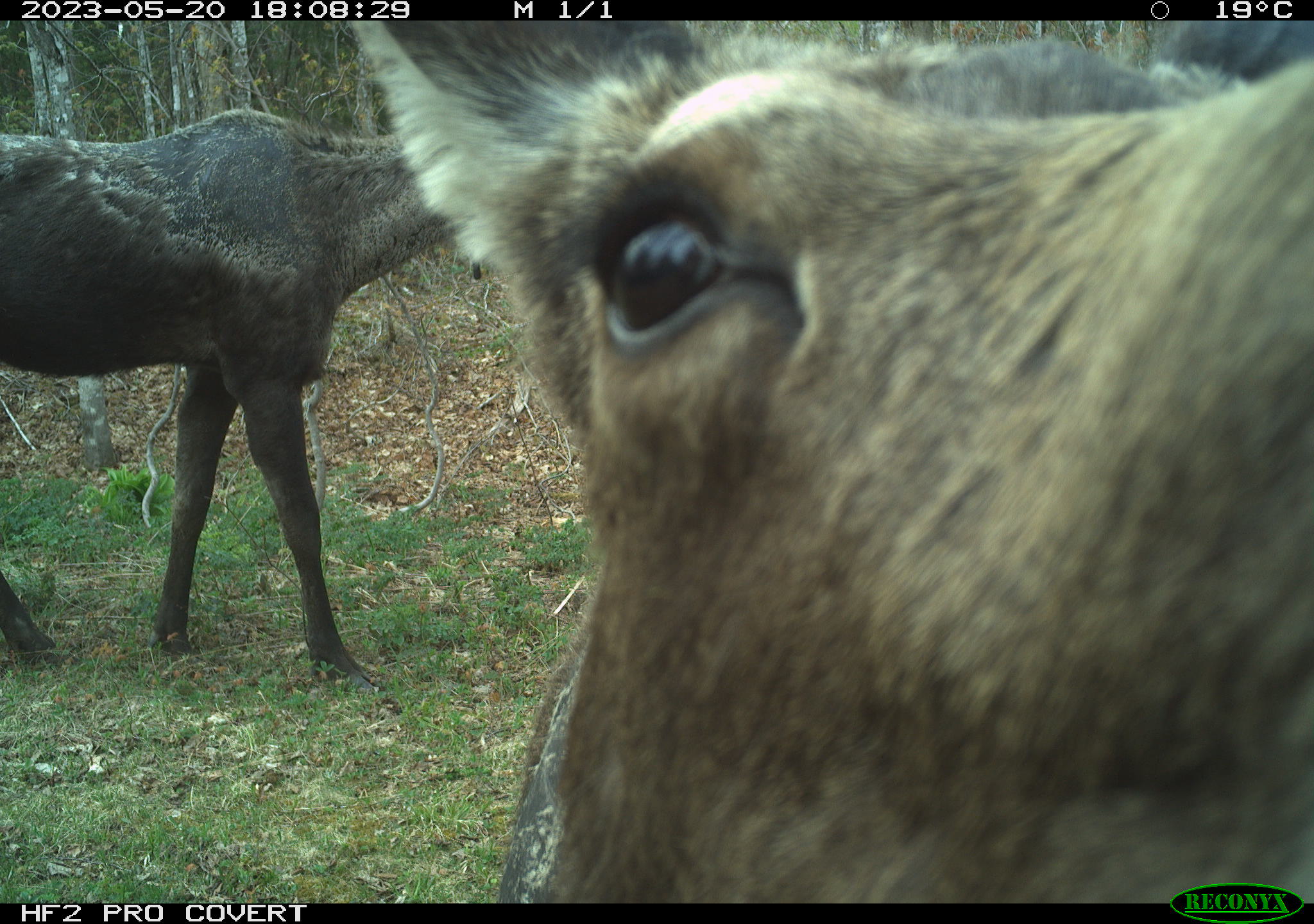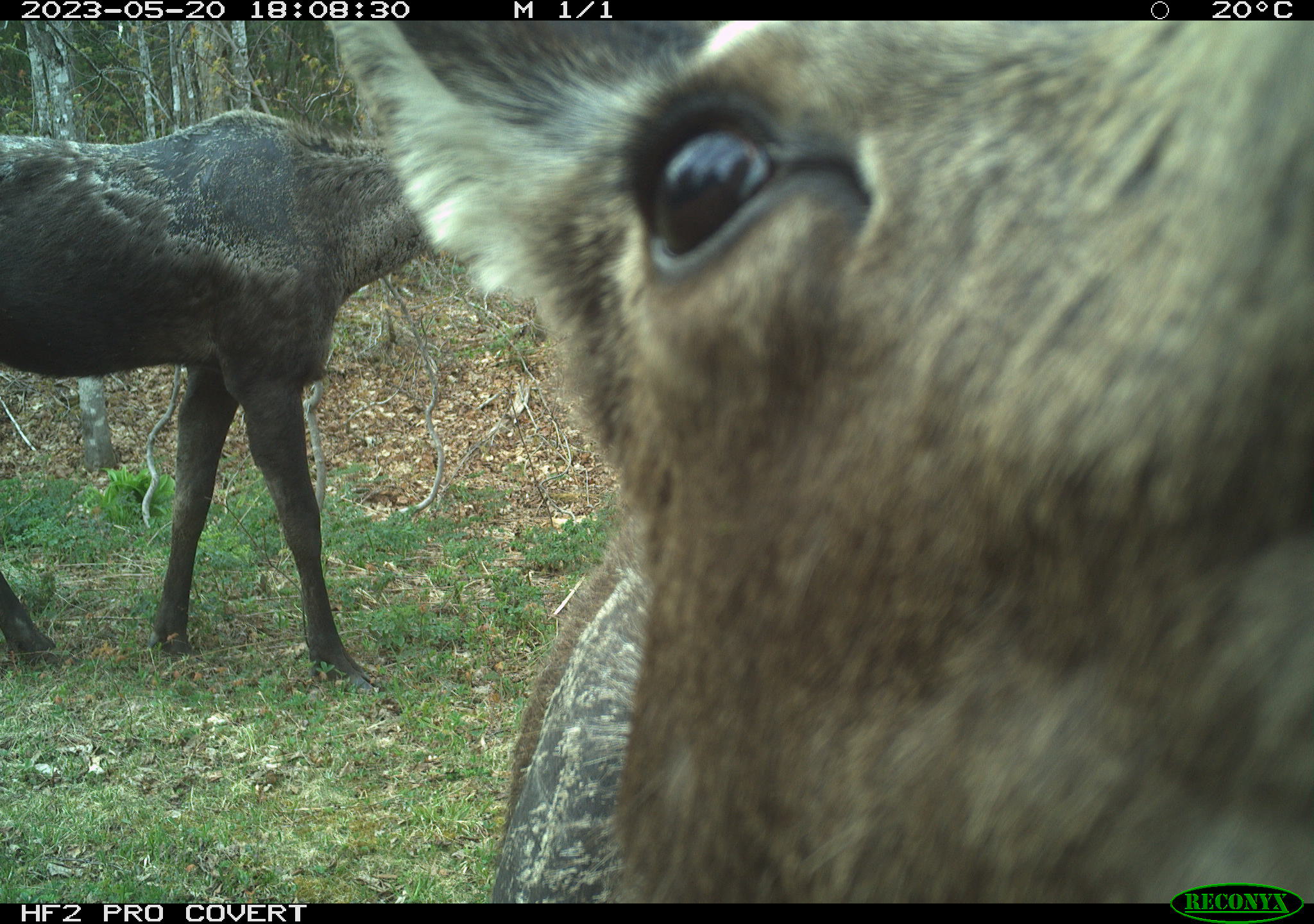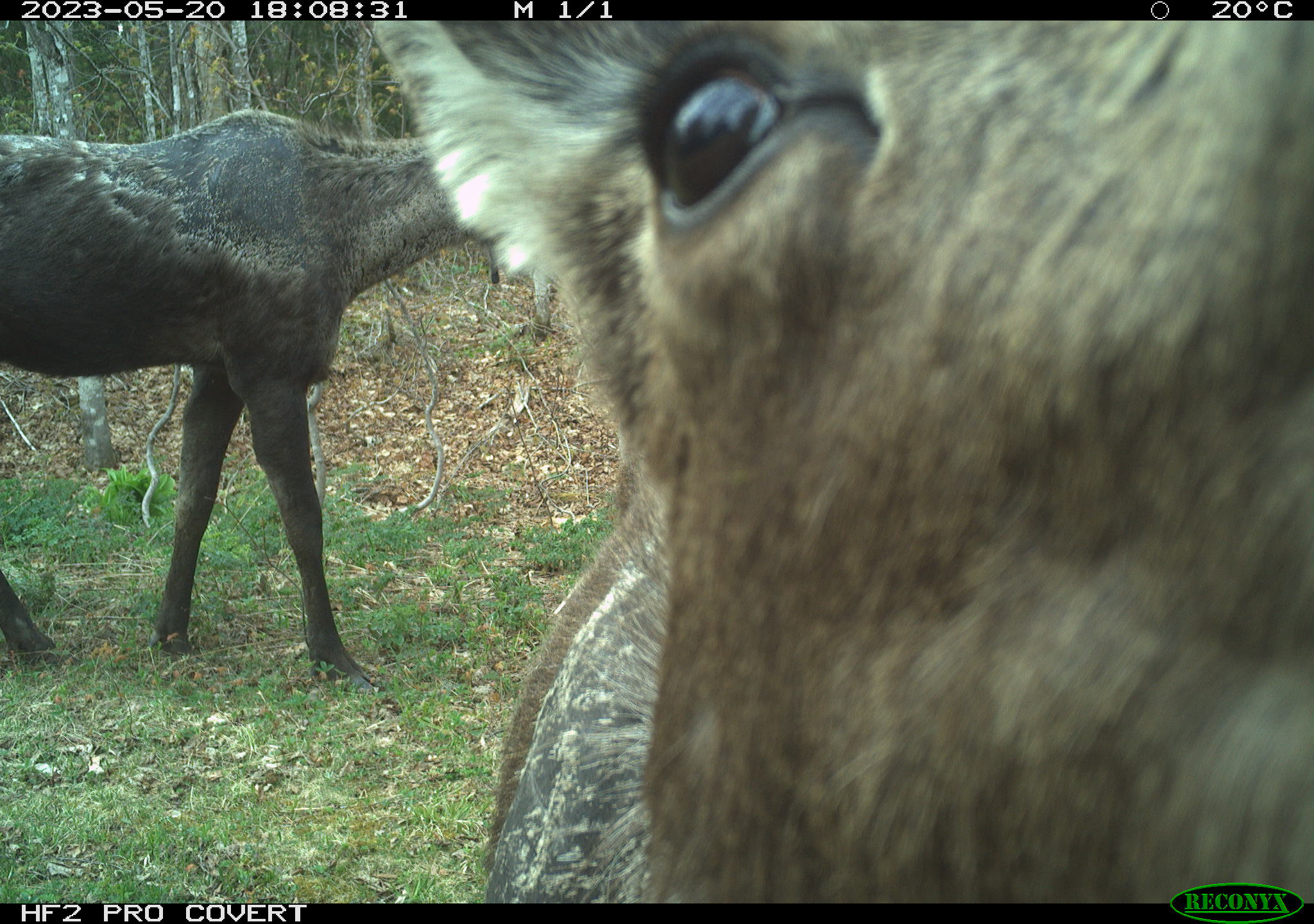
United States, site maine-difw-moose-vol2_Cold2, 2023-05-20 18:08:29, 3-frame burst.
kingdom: Animalia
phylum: Chordata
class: Mammalia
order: Artiodactyla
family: Cervidae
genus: Alces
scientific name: Alces alces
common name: moose